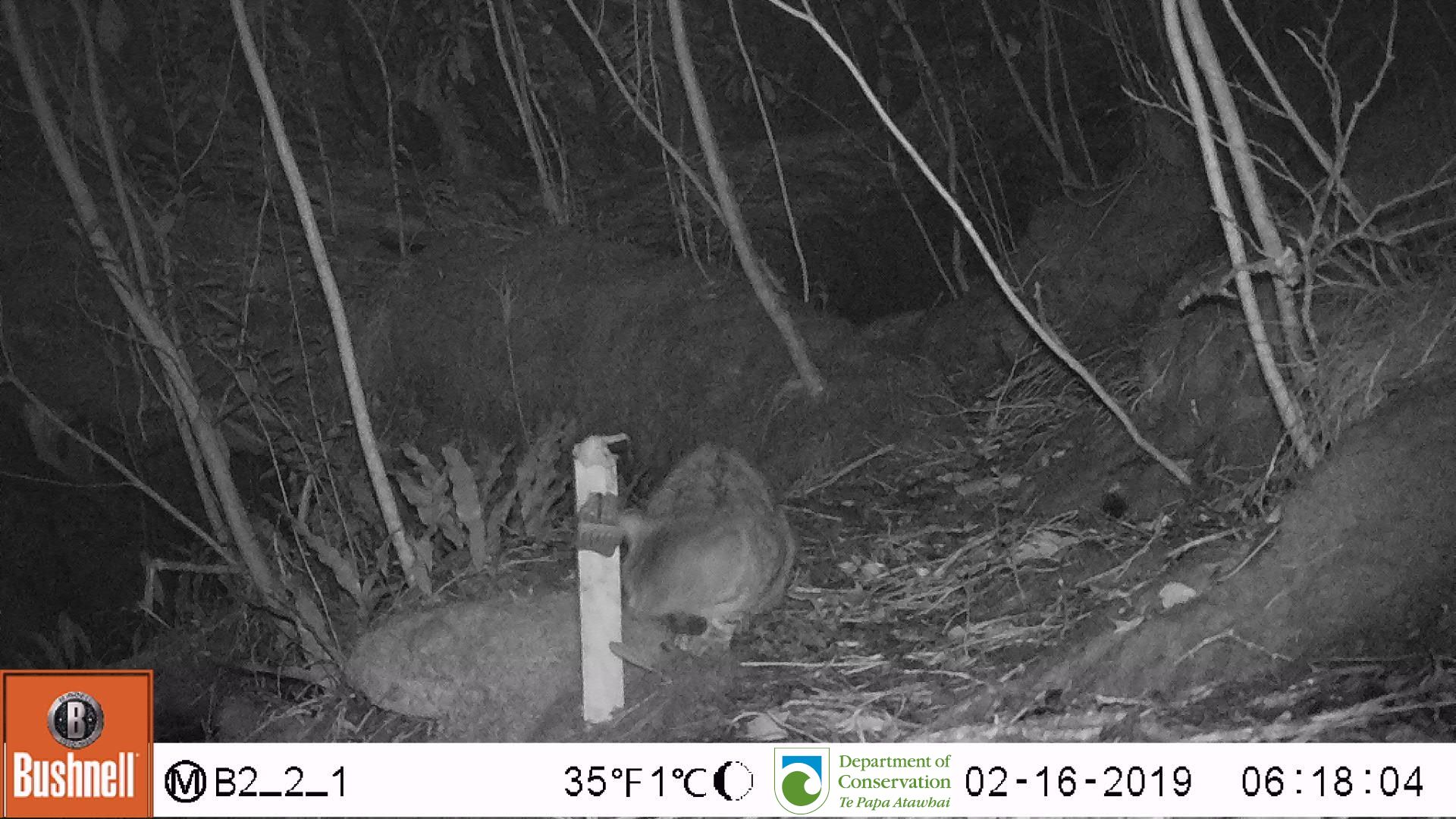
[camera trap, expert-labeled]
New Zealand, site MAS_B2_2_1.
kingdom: Animalia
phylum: Chordata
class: Mammalia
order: Carnivora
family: Felidae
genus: Felis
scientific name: Felis catus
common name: domestic cat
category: cat